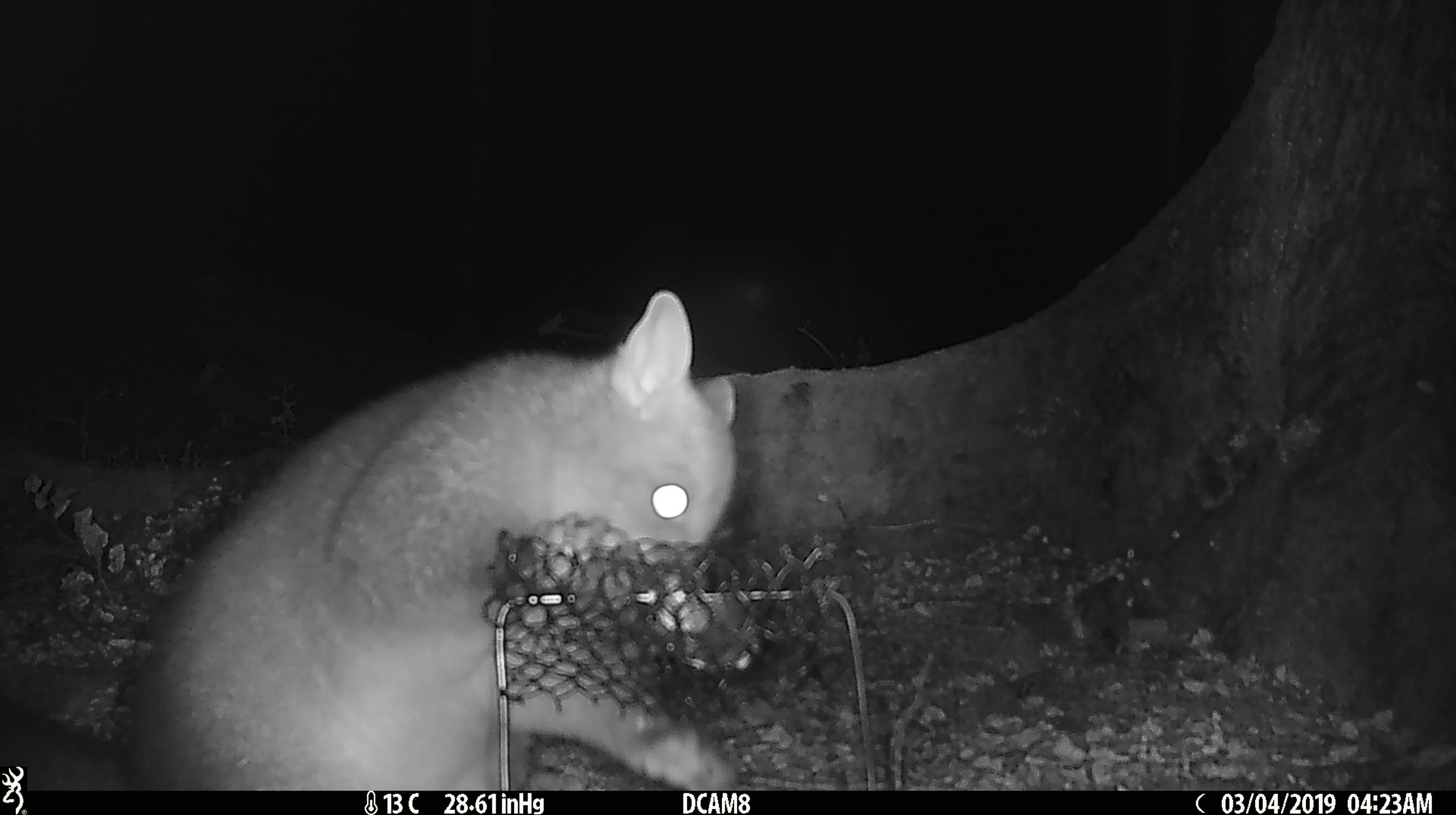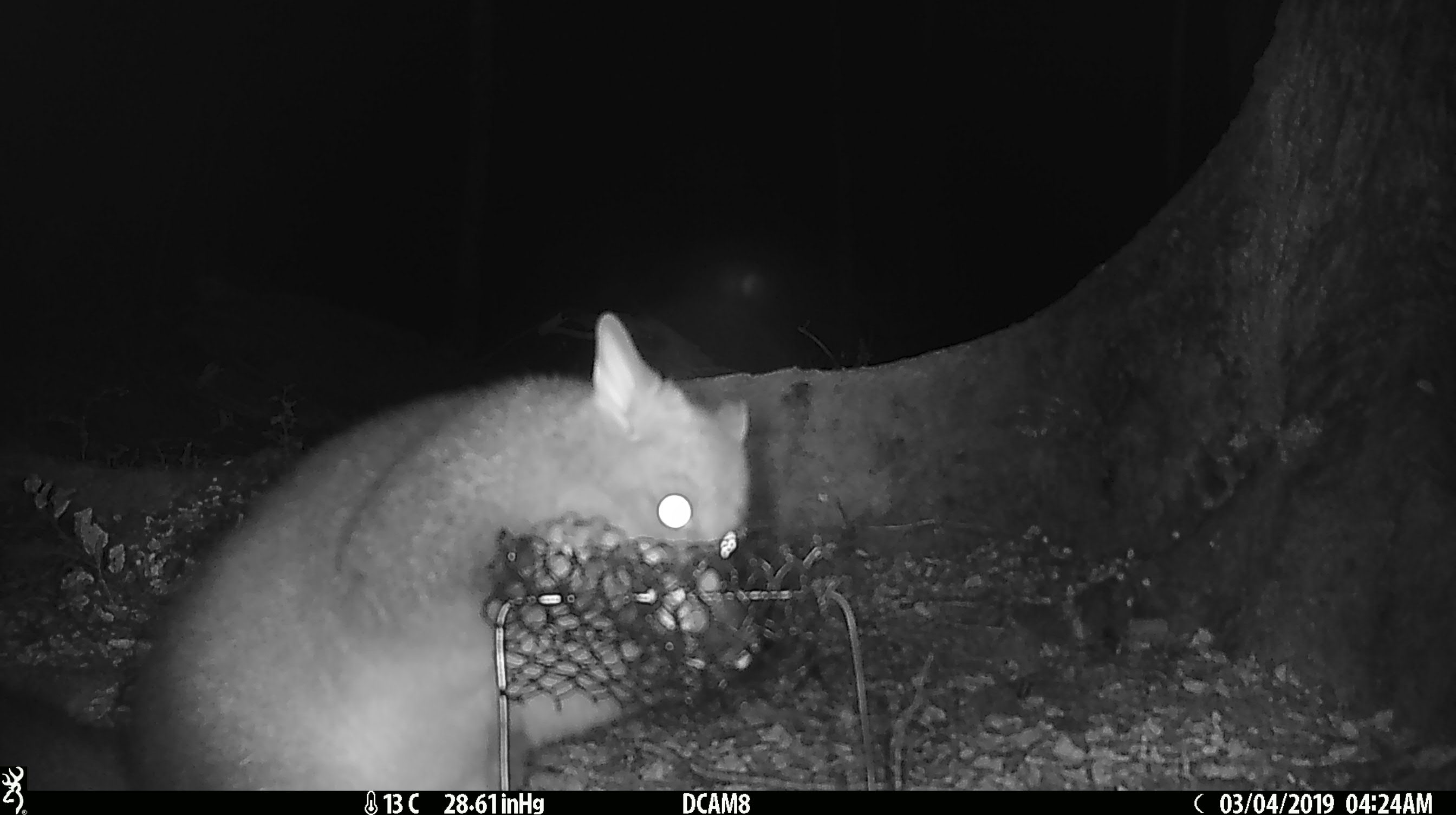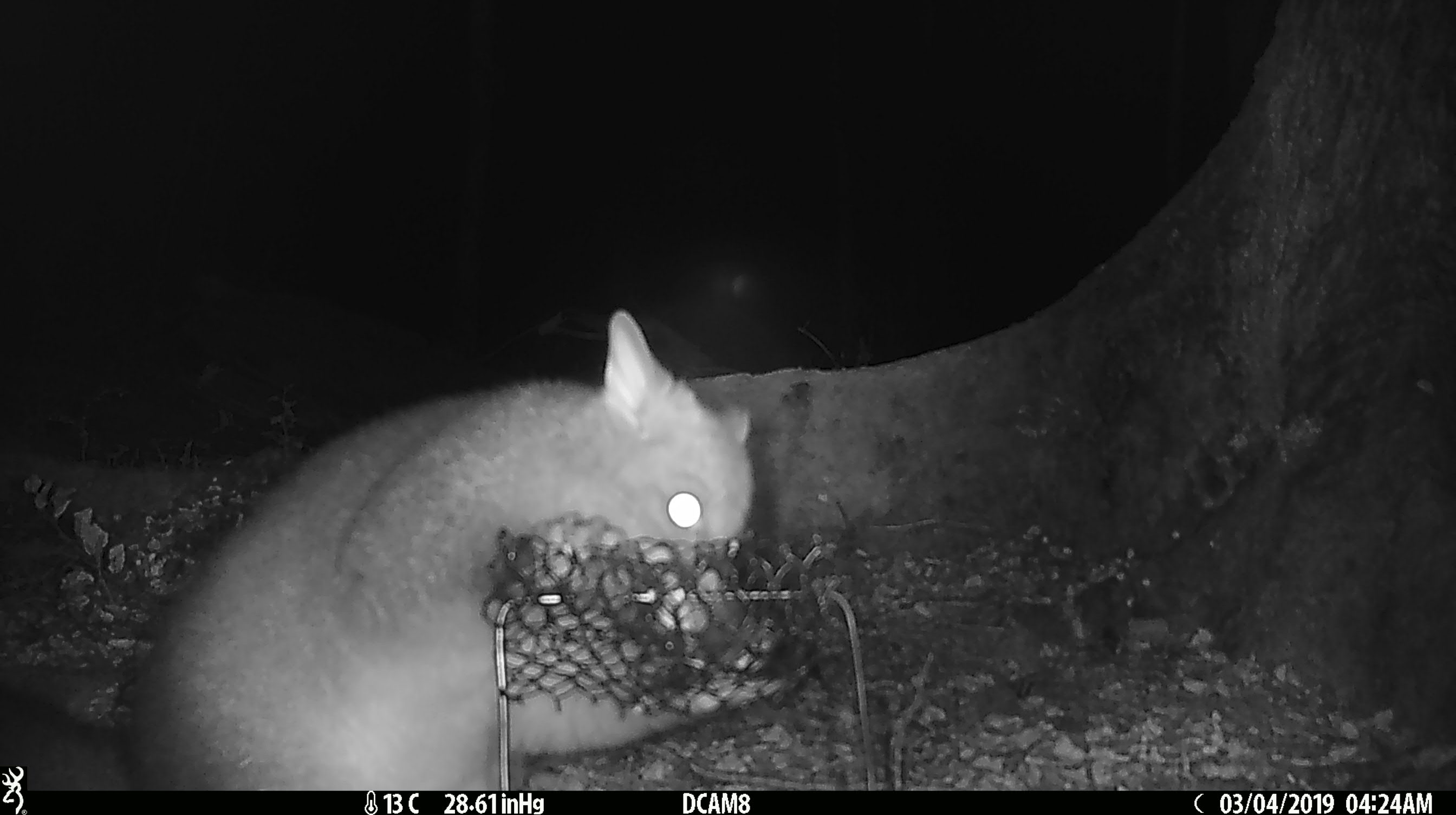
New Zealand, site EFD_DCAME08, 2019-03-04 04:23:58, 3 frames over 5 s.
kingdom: Animalia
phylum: Chordata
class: Mammalia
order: Diprotodontia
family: Phalangeridae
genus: Trichosurus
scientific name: Trichosurus vulpecula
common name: common brushtail possum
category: possum